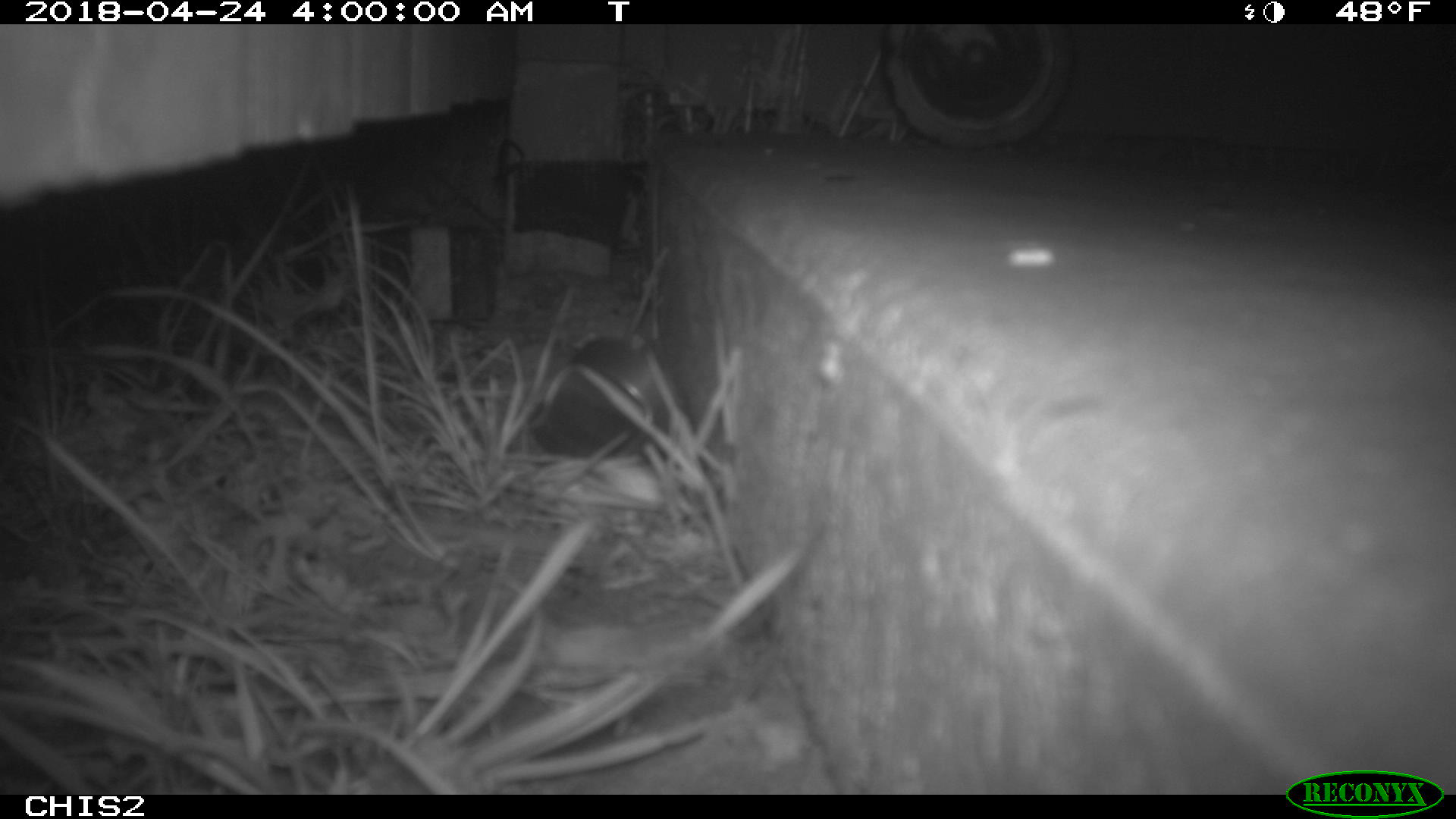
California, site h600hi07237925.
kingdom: Animalia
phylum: Chordata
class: Mammalia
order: Rodentia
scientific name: Rodentia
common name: rodent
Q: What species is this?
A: Rodent (Rodentia).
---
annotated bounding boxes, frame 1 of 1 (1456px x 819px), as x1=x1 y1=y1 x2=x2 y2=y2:
rodent: x1=528 y1=327 x2=667 y2=459